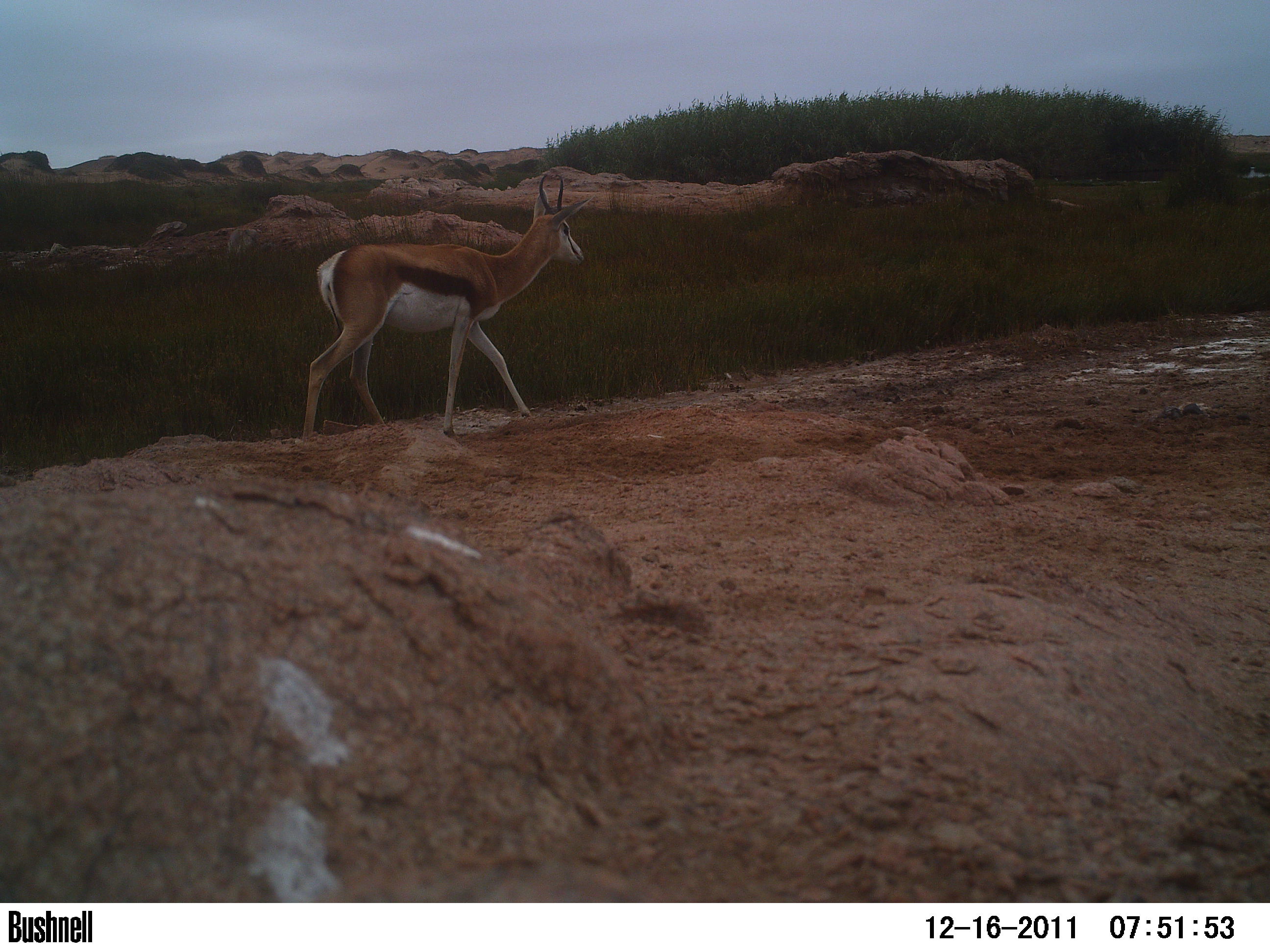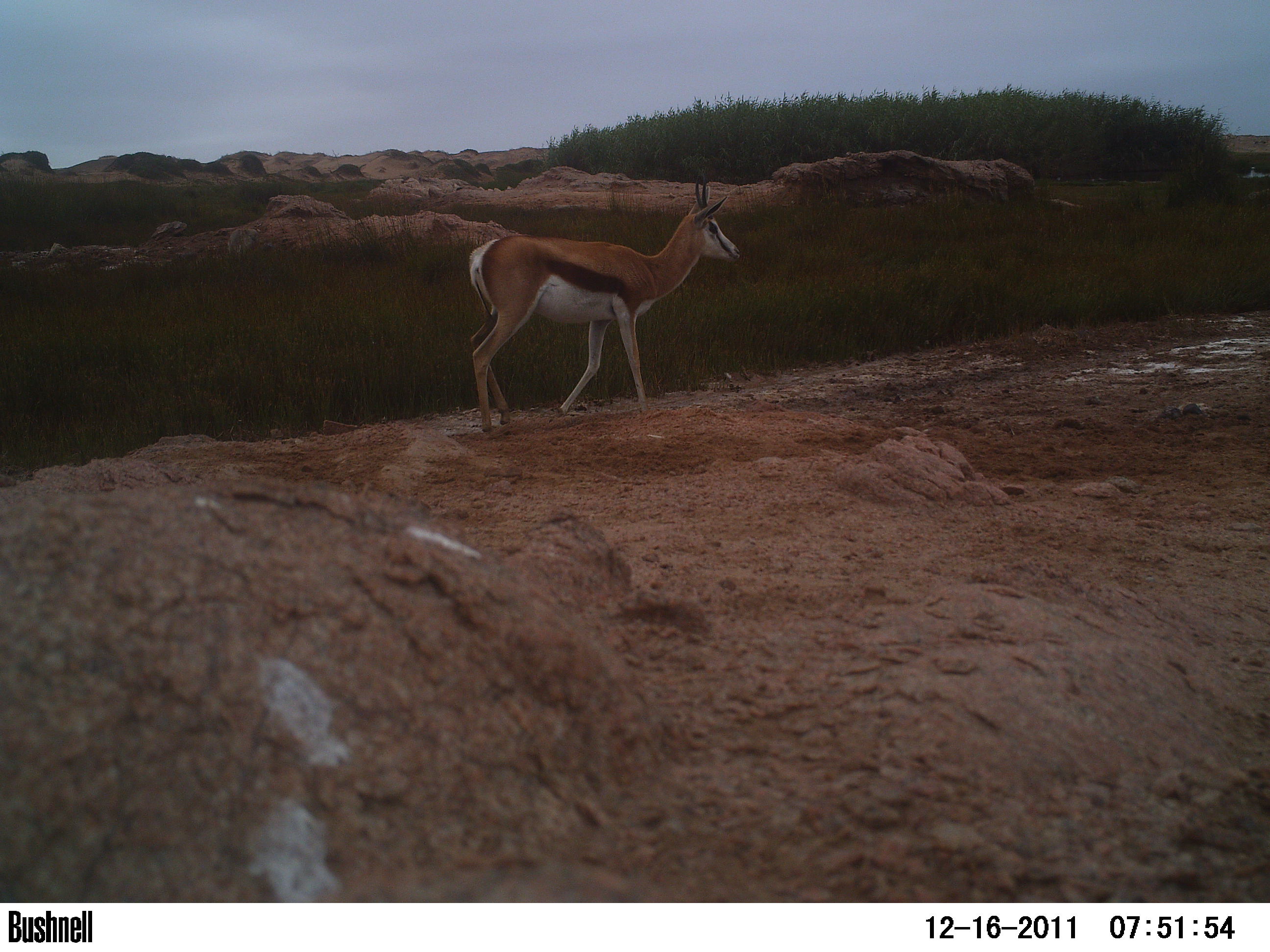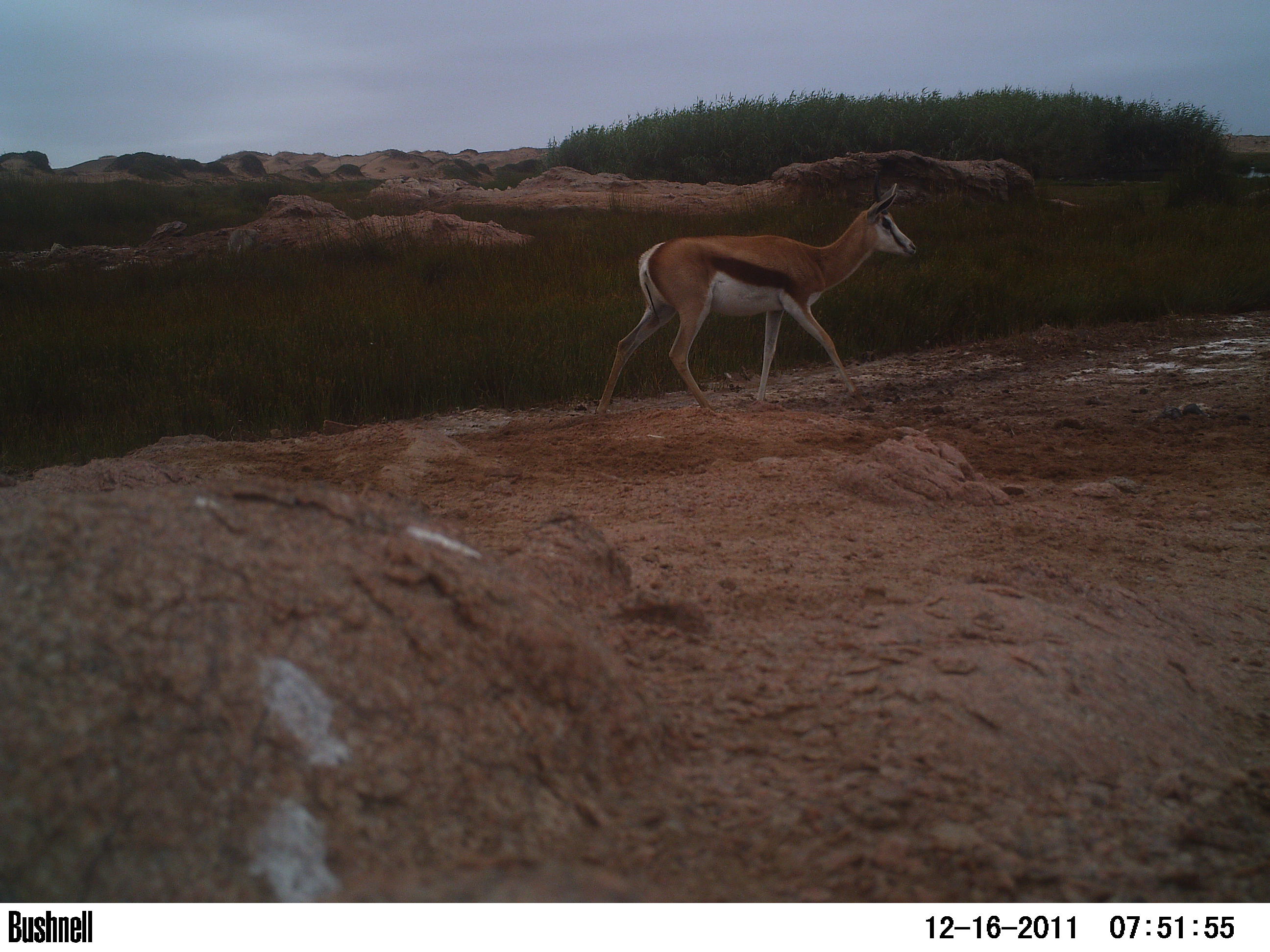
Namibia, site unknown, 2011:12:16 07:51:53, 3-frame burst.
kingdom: Animalia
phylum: Chordata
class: Mammalia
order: Artiodactyla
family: Bovidae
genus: Antidorcas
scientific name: Antidorcas marsupialis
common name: springbok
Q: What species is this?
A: Antidorcas marsupialis (springbok).